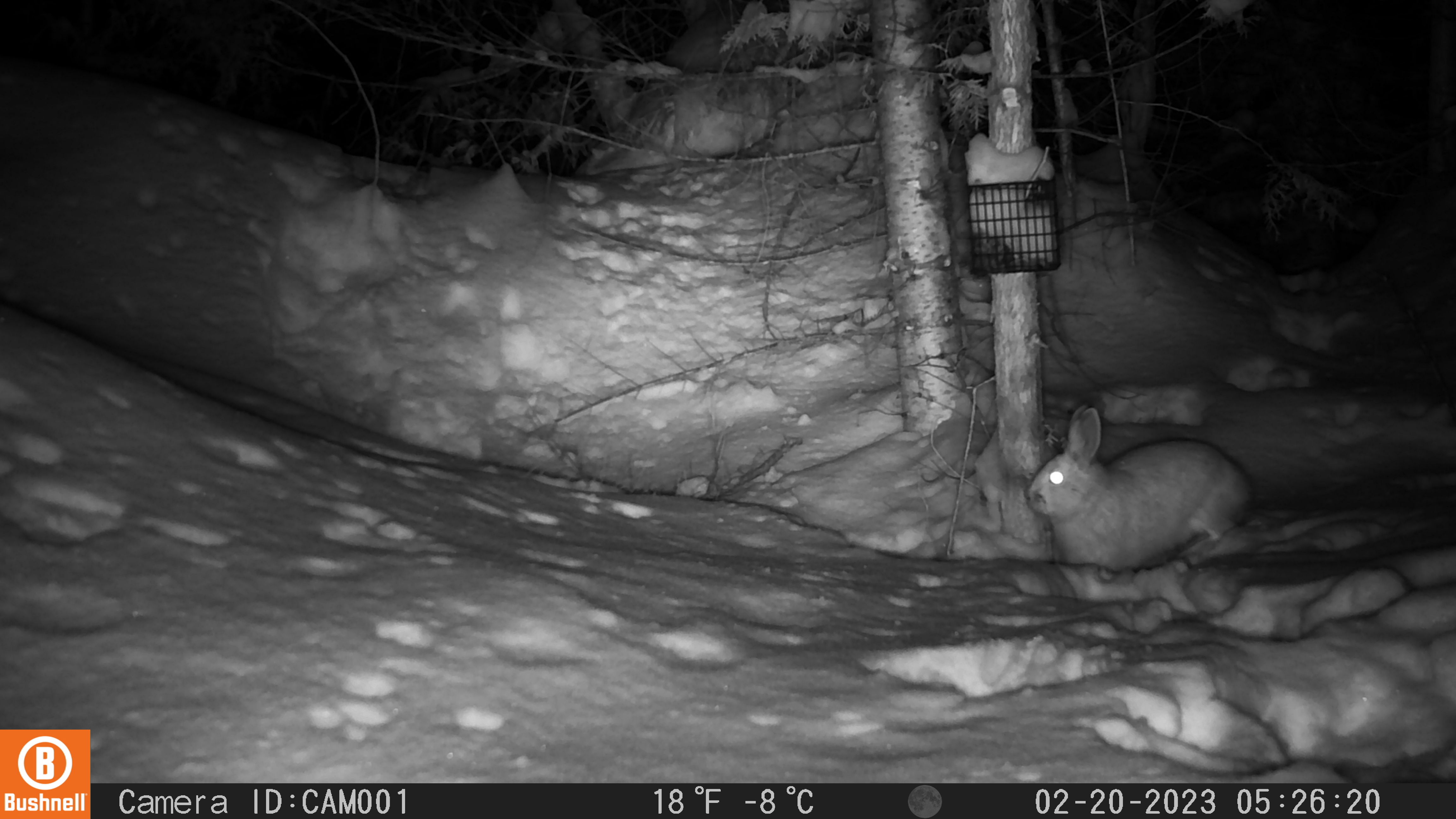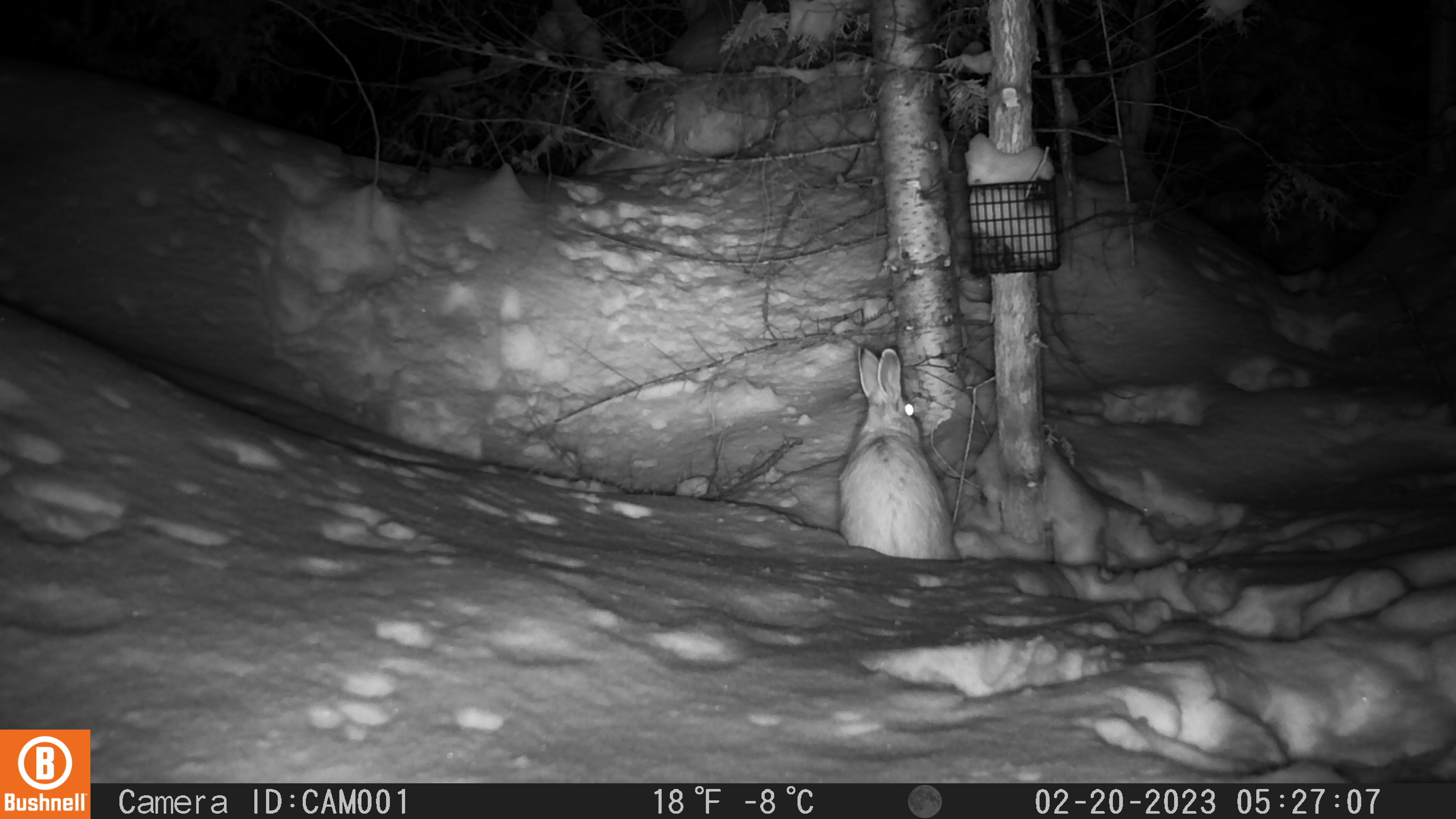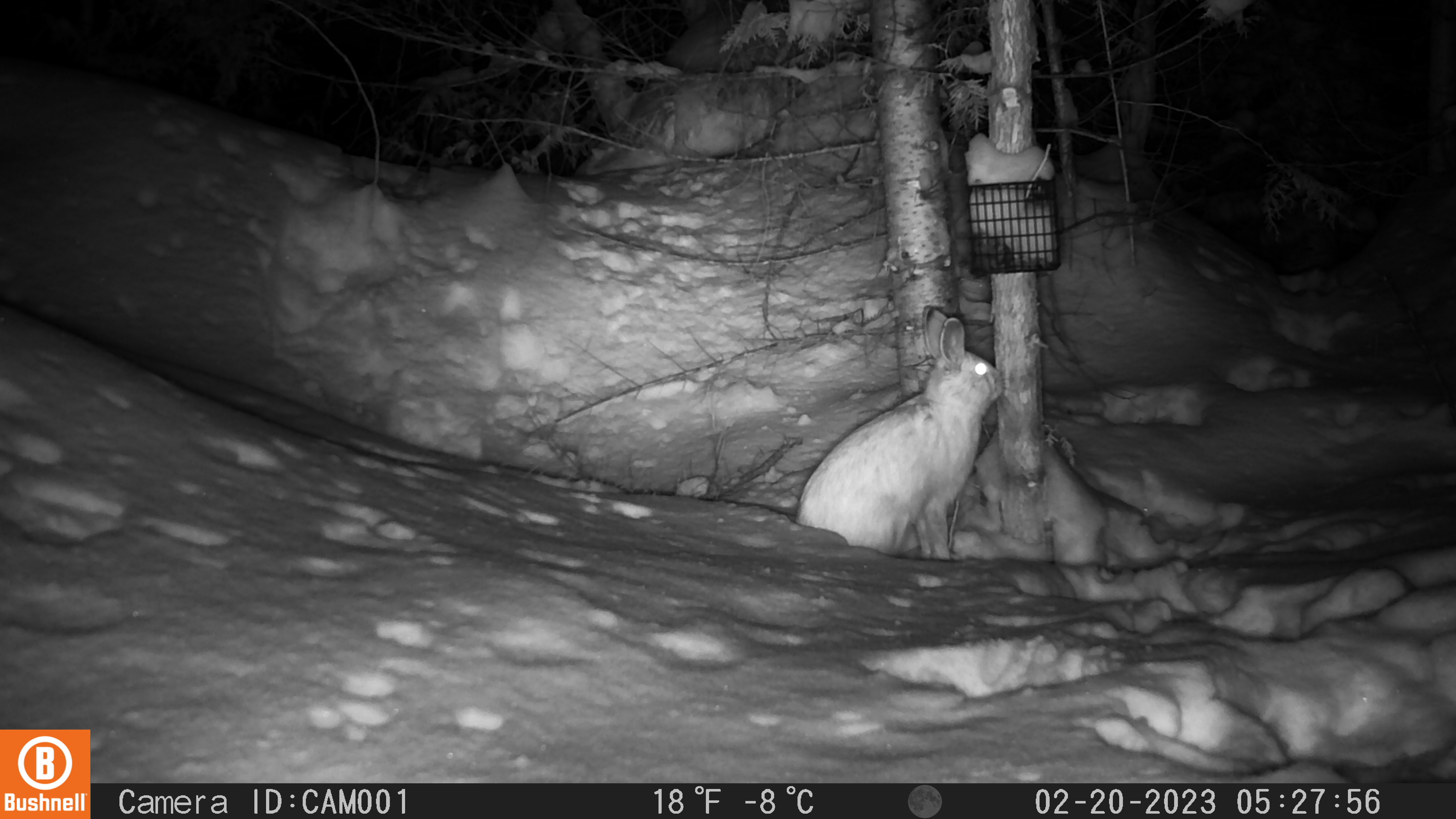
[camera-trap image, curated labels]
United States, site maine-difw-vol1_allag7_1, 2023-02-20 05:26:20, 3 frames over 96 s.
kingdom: Animalia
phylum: Chordata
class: Mammalia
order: Lagomorpha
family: Leporidae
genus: Lepus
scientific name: Lepus americanus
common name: snowshoe hare